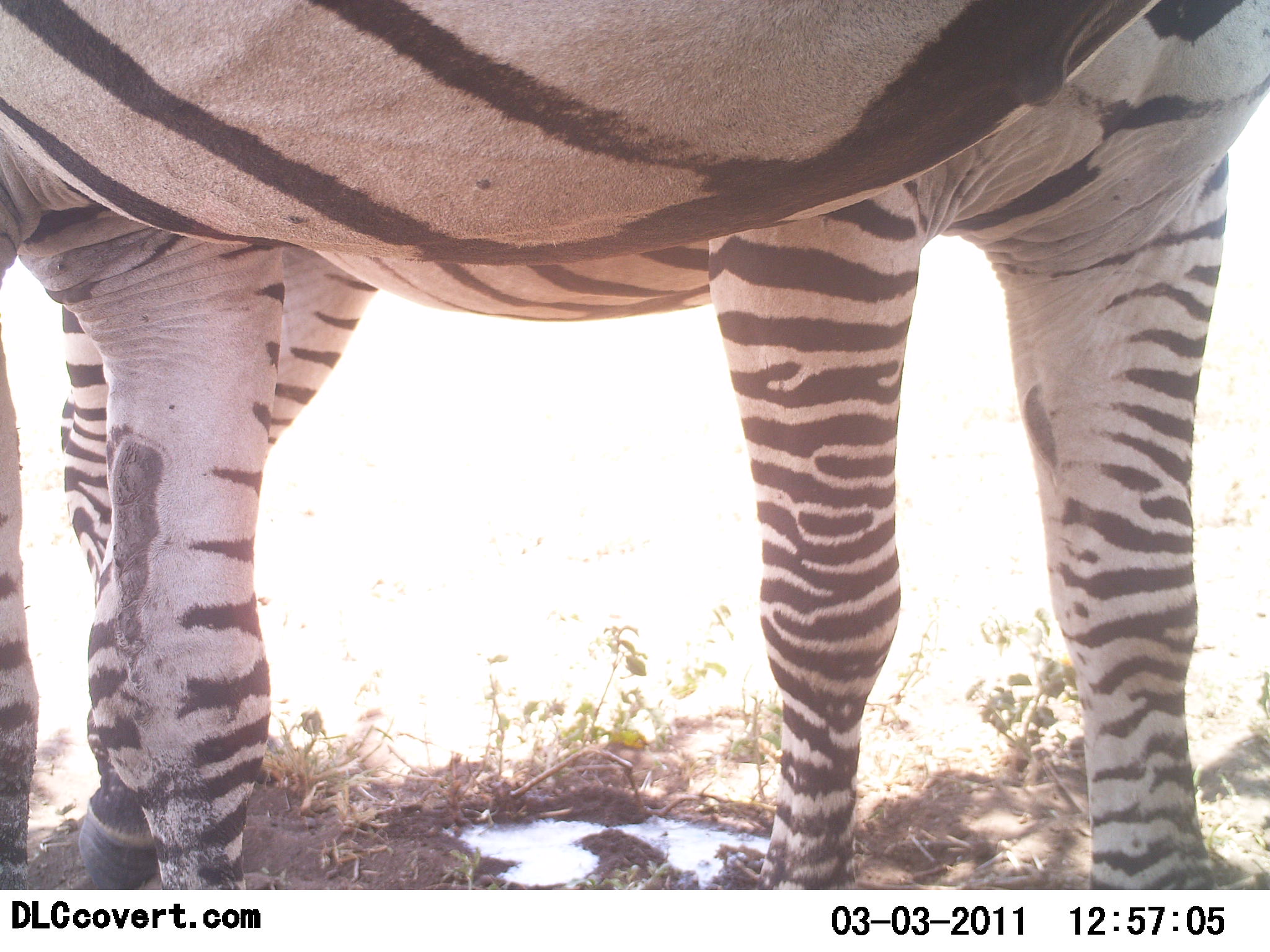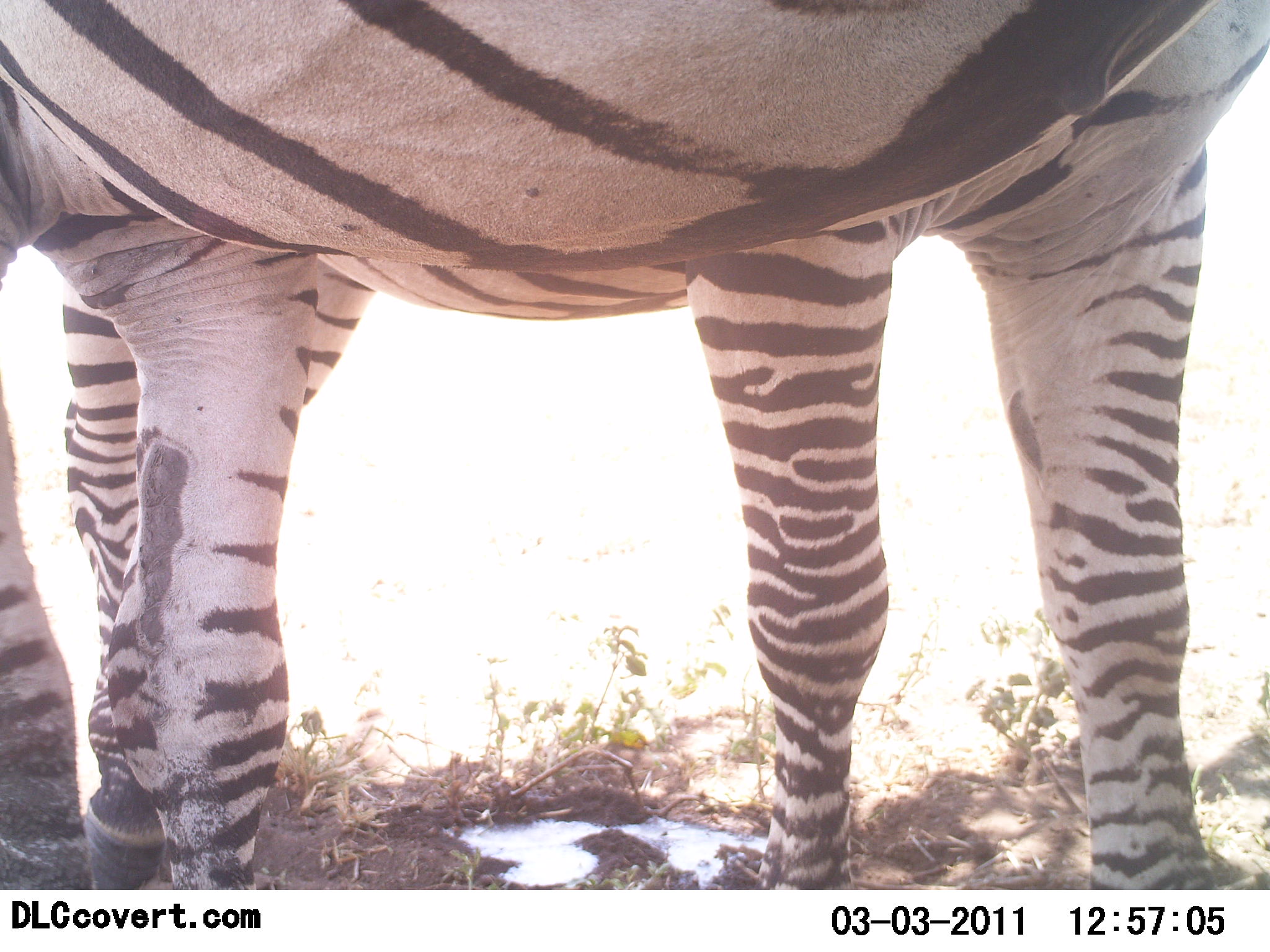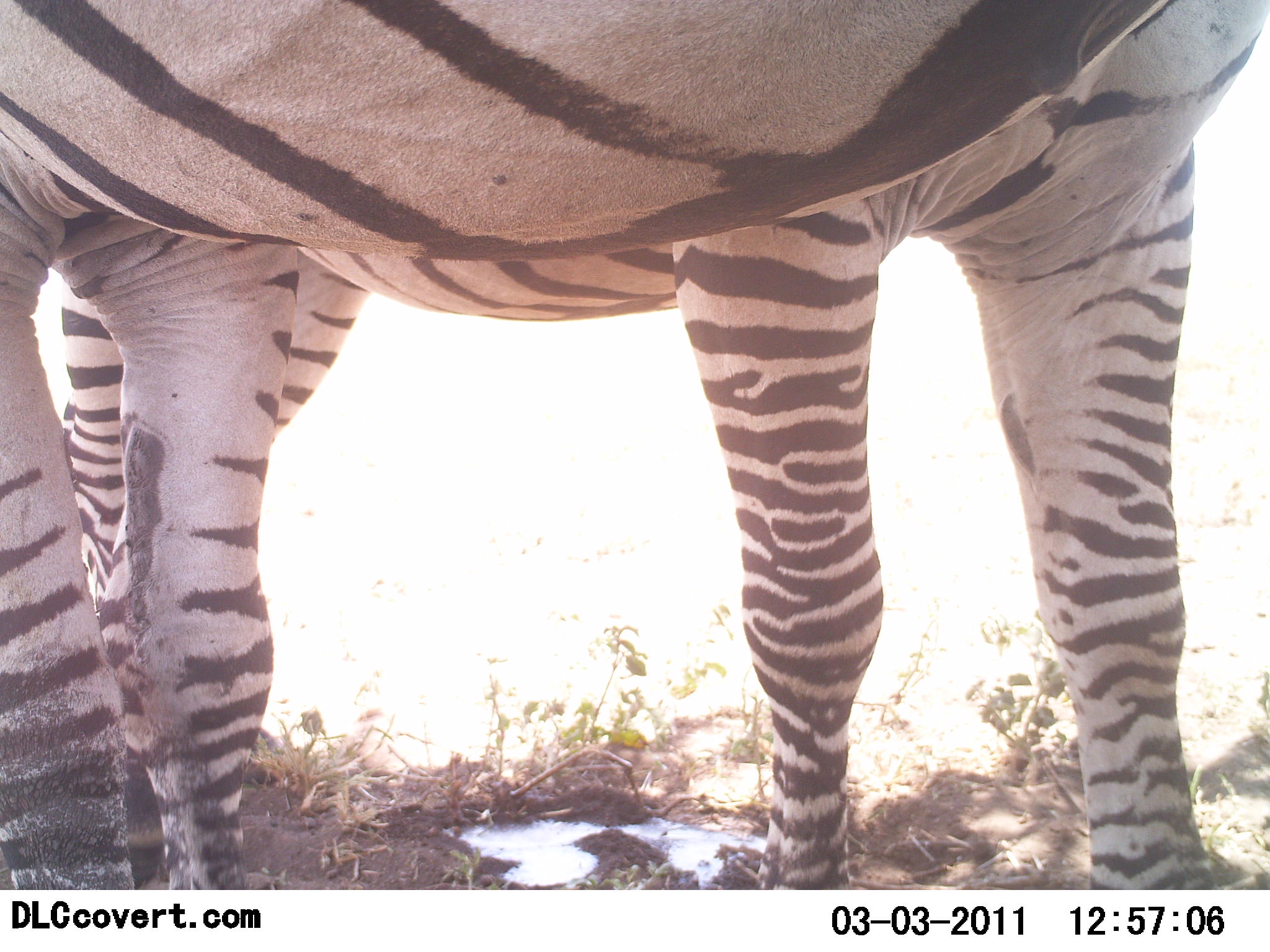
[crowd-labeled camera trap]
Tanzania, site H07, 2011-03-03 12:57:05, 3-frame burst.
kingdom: Animalia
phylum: Chordata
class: Mammalia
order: Perissodactyla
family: Equidae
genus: Equus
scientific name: Equus quagga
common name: plains zebra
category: zebra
Zebra (plains zebra) (Equus quagga), count 2. Behavior (volunteer vote fractions): standing 100%, resting 0%, moving 0%, interacting 0%. Young present (vote fraction): 0%. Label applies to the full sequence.